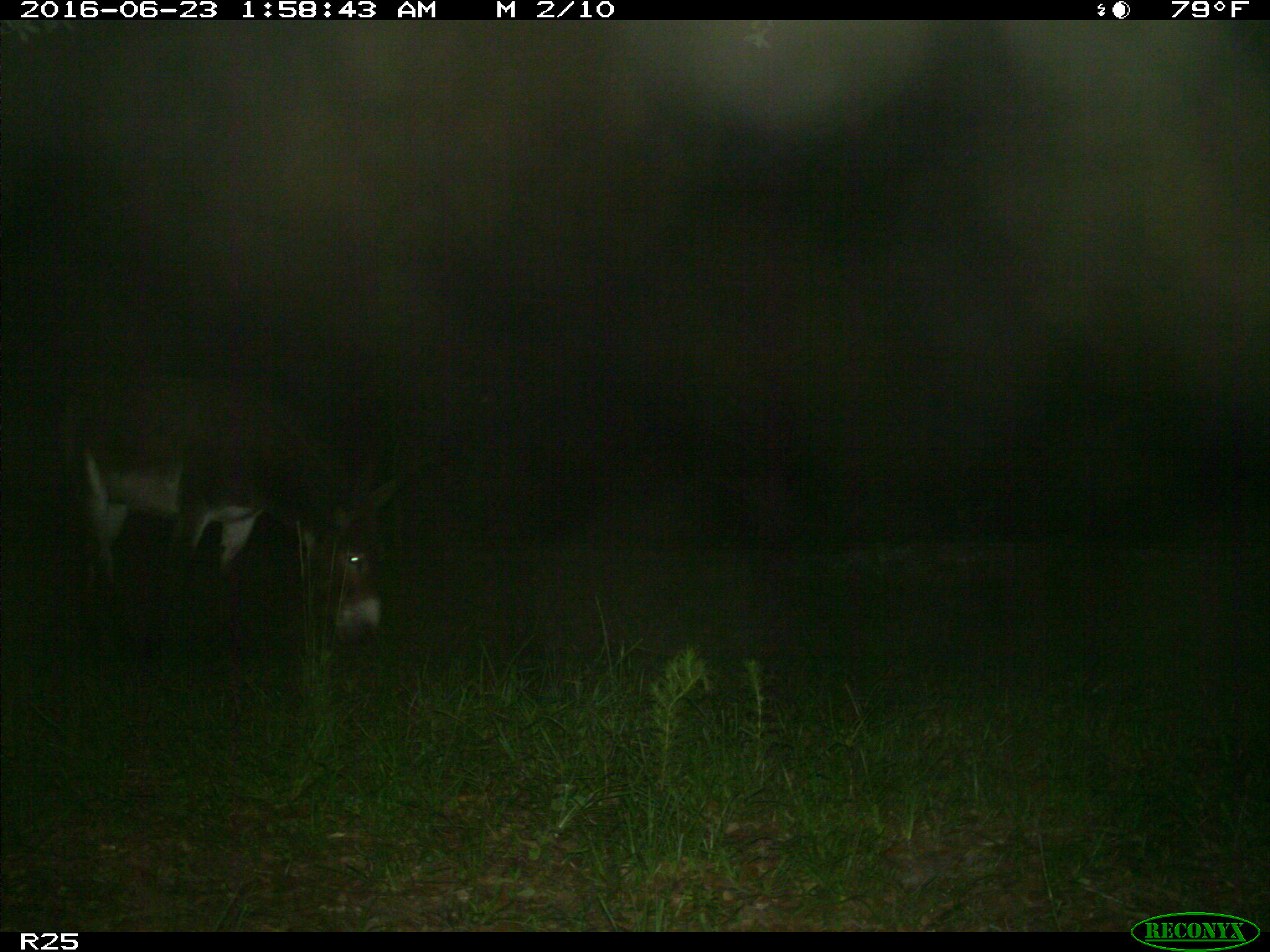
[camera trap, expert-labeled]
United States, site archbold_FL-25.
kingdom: Animalia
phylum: Chordata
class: Mammalia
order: Artiodactyla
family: Bovidae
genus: Bos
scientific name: Bos taurus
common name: domestic cow